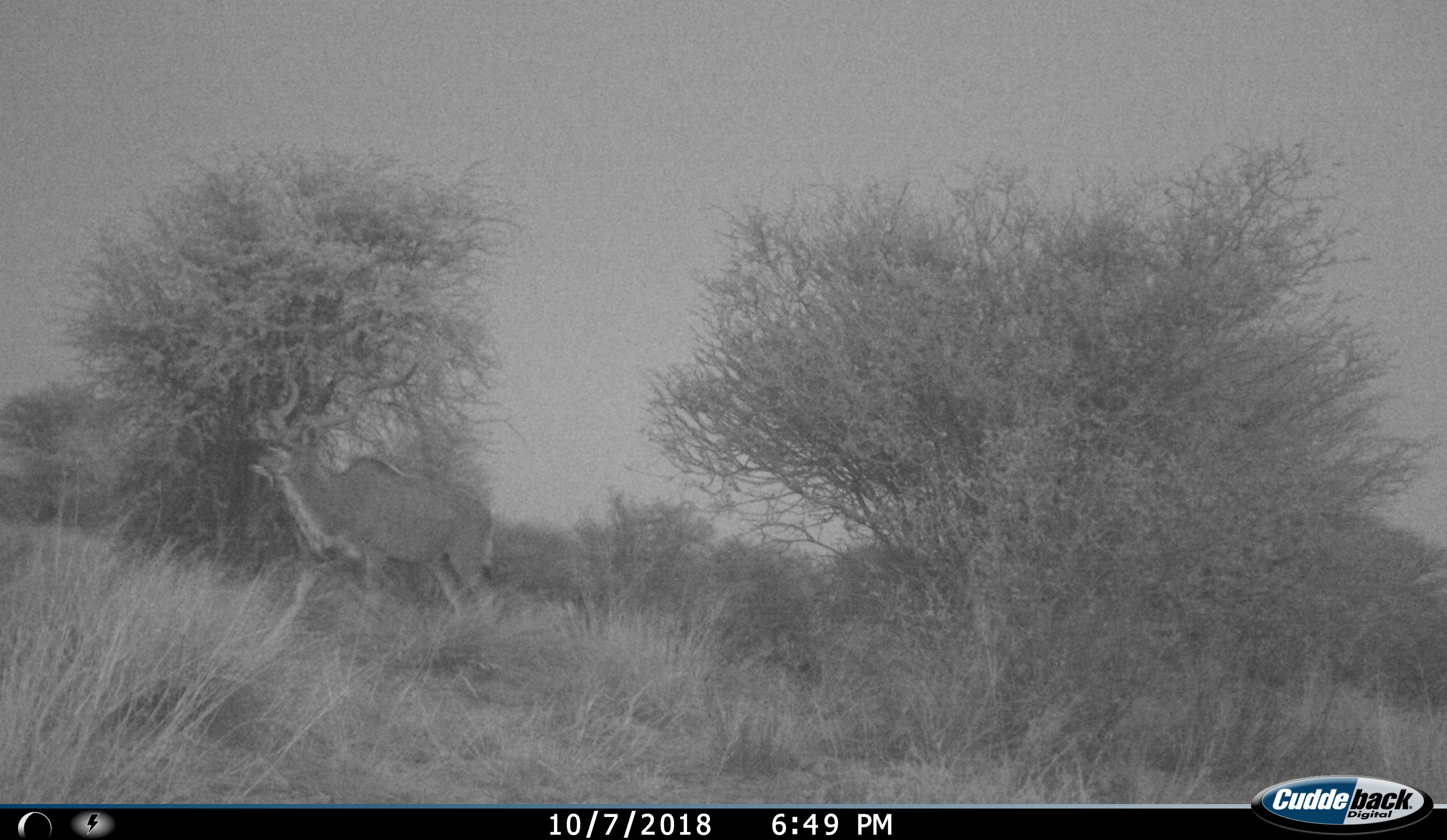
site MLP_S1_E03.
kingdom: Animalia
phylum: Chordata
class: Mammalia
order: Artiodactyla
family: Bovidae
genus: Tragelaphus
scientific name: Tragelaphus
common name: kudu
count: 1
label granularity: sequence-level